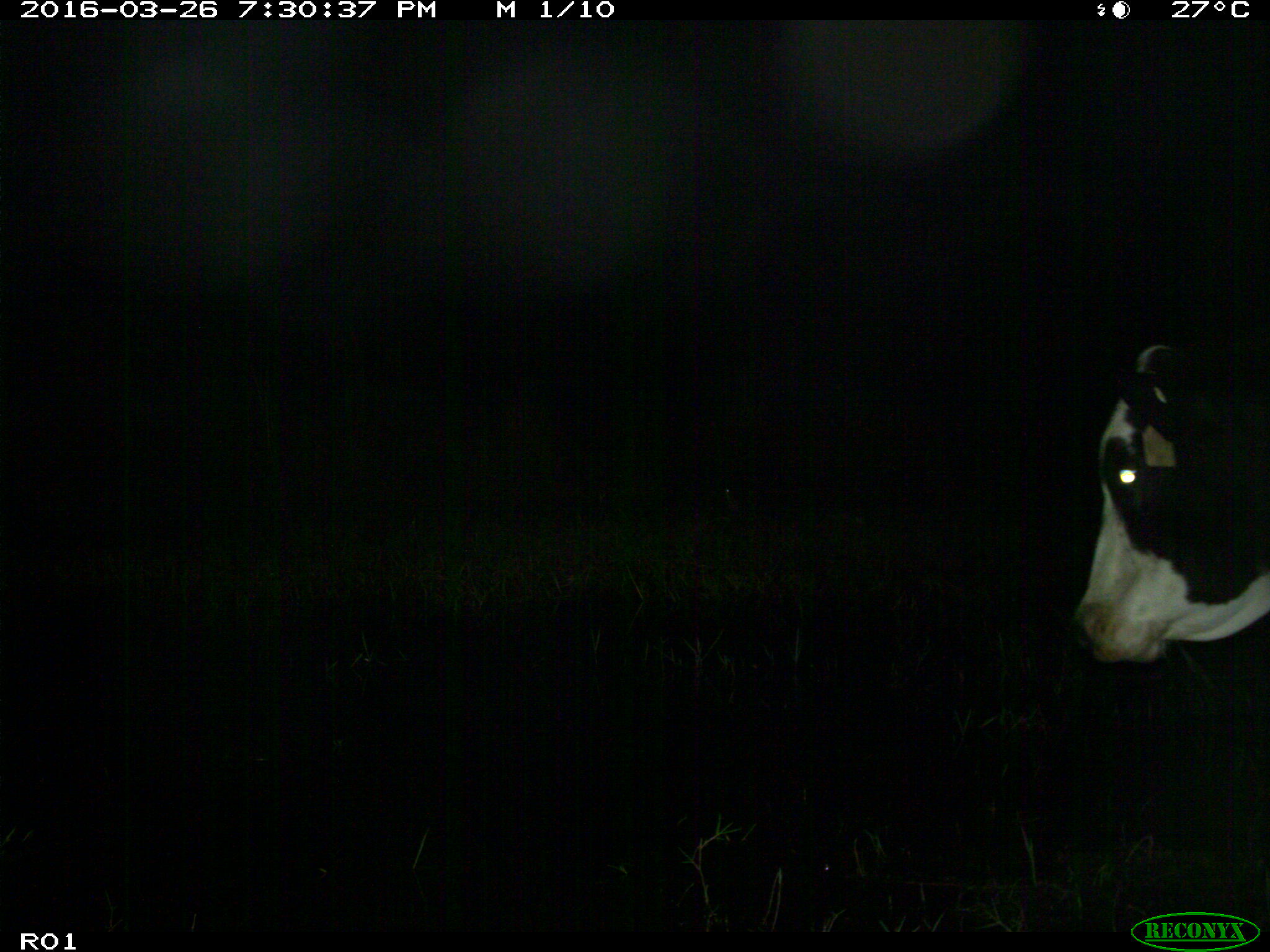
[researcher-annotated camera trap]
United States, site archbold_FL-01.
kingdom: Animalia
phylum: Chordata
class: Mammalia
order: Artiodactyla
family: Bovidae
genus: Bos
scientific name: Bos taurus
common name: domestic cow